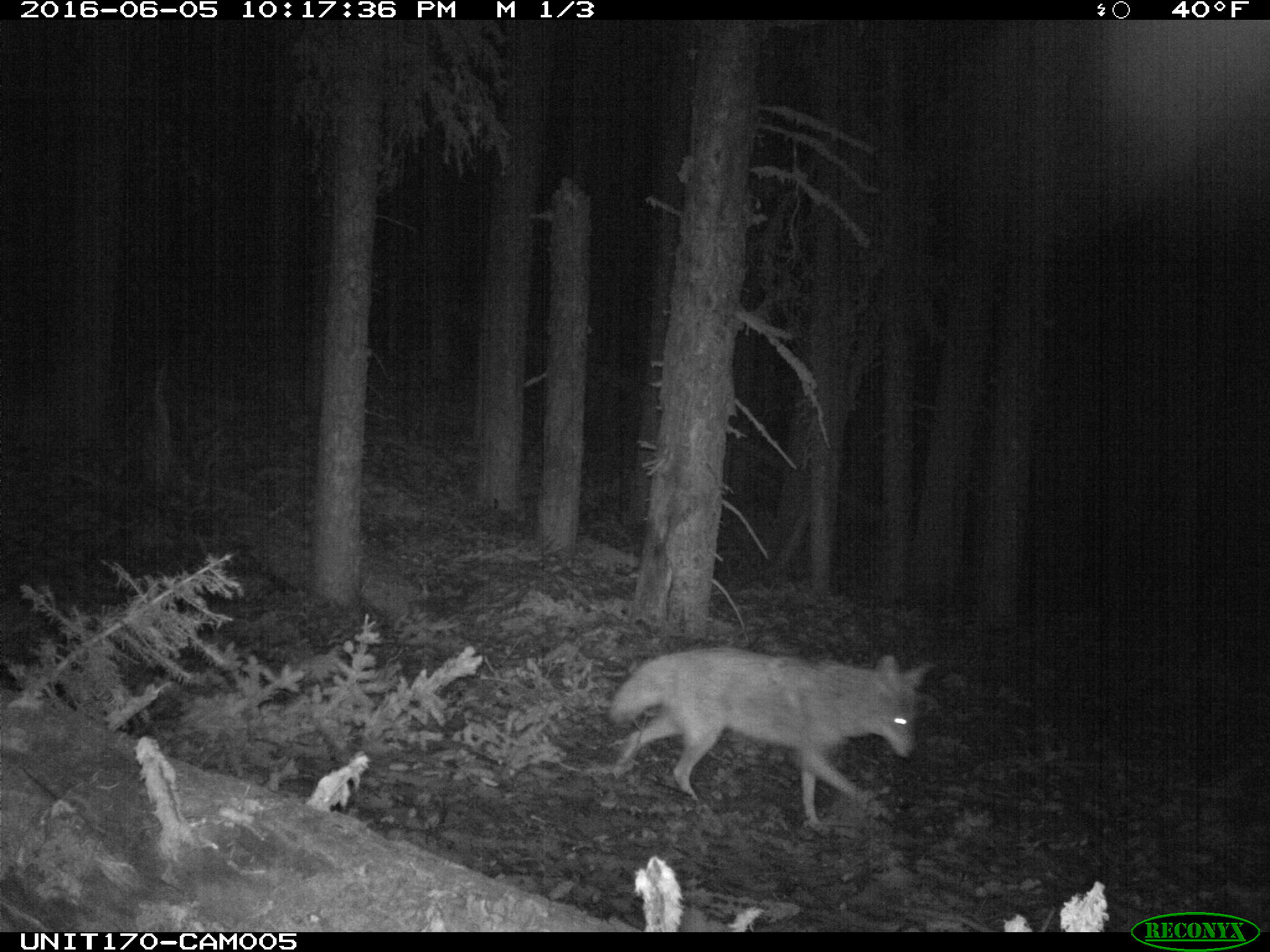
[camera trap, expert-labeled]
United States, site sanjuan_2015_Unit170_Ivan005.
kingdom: Animalia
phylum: Chordata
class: Mammalia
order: Carnivora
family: Canidae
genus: Canis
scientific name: Canis latrans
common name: coyote